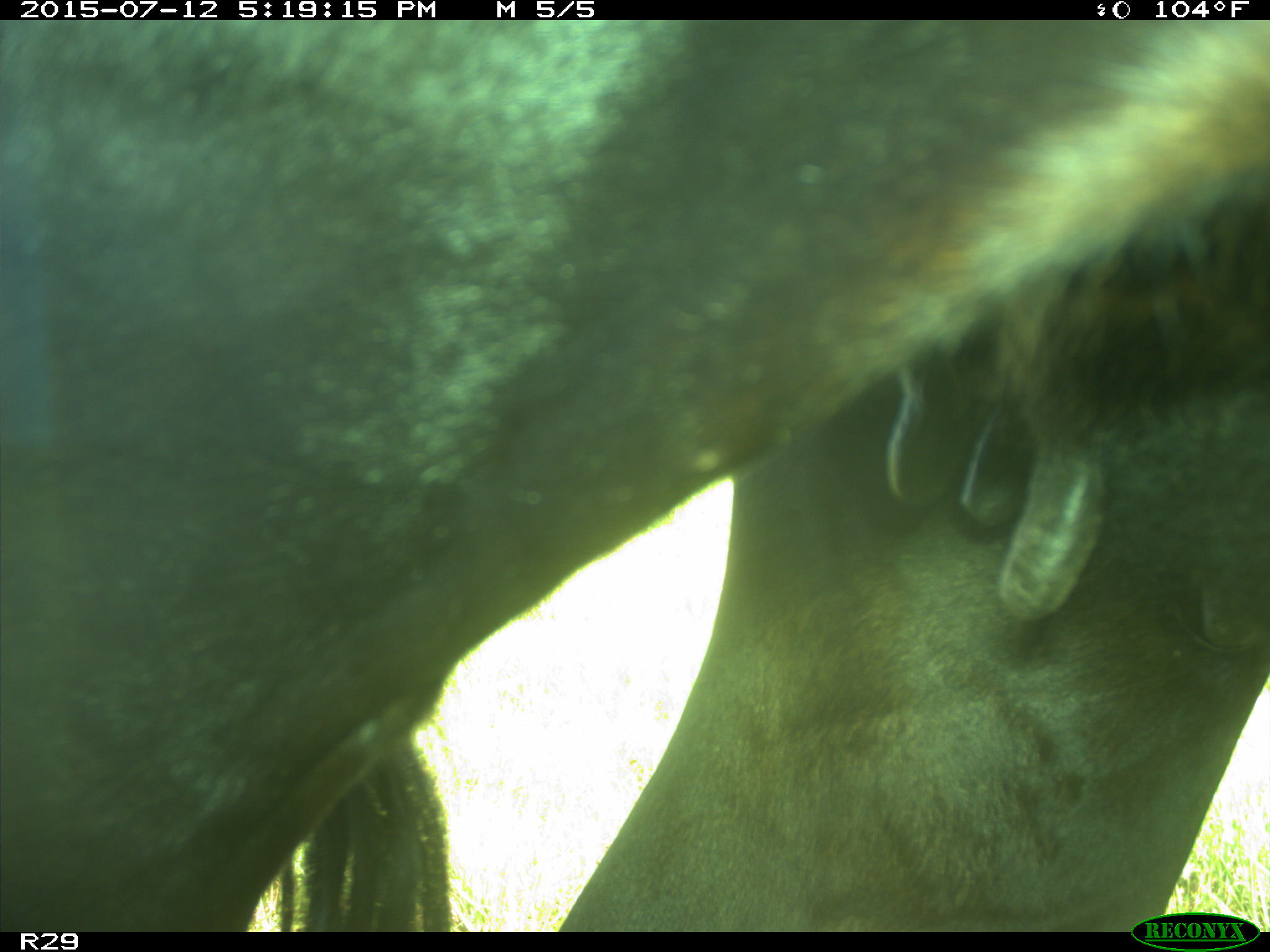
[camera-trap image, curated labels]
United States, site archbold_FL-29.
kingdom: Animalia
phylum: Chordata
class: Mammalia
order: Artiodactyla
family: Bovidae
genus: Bos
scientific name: Bos taurus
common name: domestic cow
Bos taurus (domestic cow).